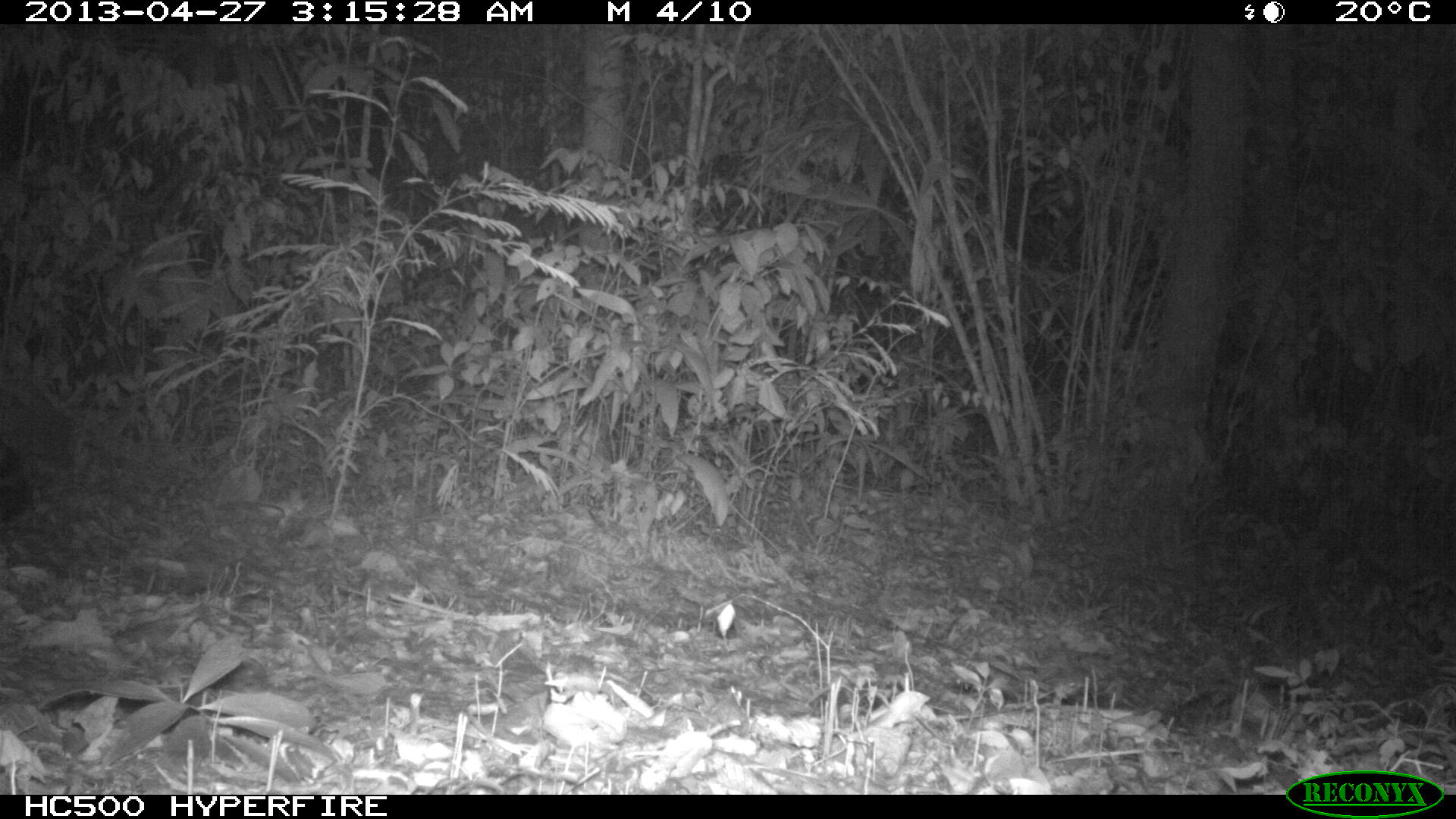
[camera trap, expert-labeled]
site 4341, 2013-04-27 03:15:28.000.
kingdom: Animalia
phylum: Chordata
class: Mammalia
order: Carnivora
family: Felidae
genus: Panthera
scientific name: Panthera onca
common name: jaguar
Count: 1.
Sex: male.